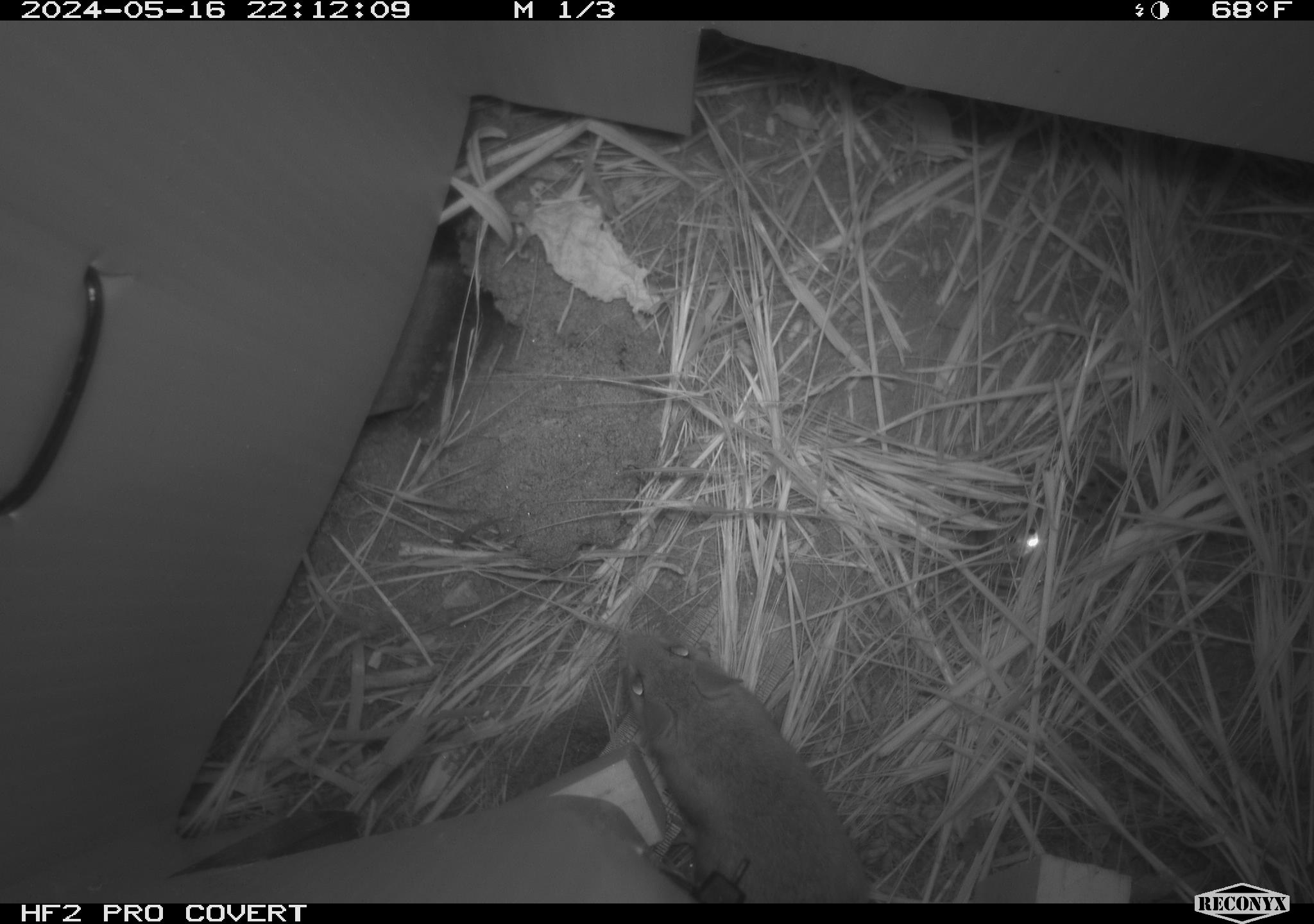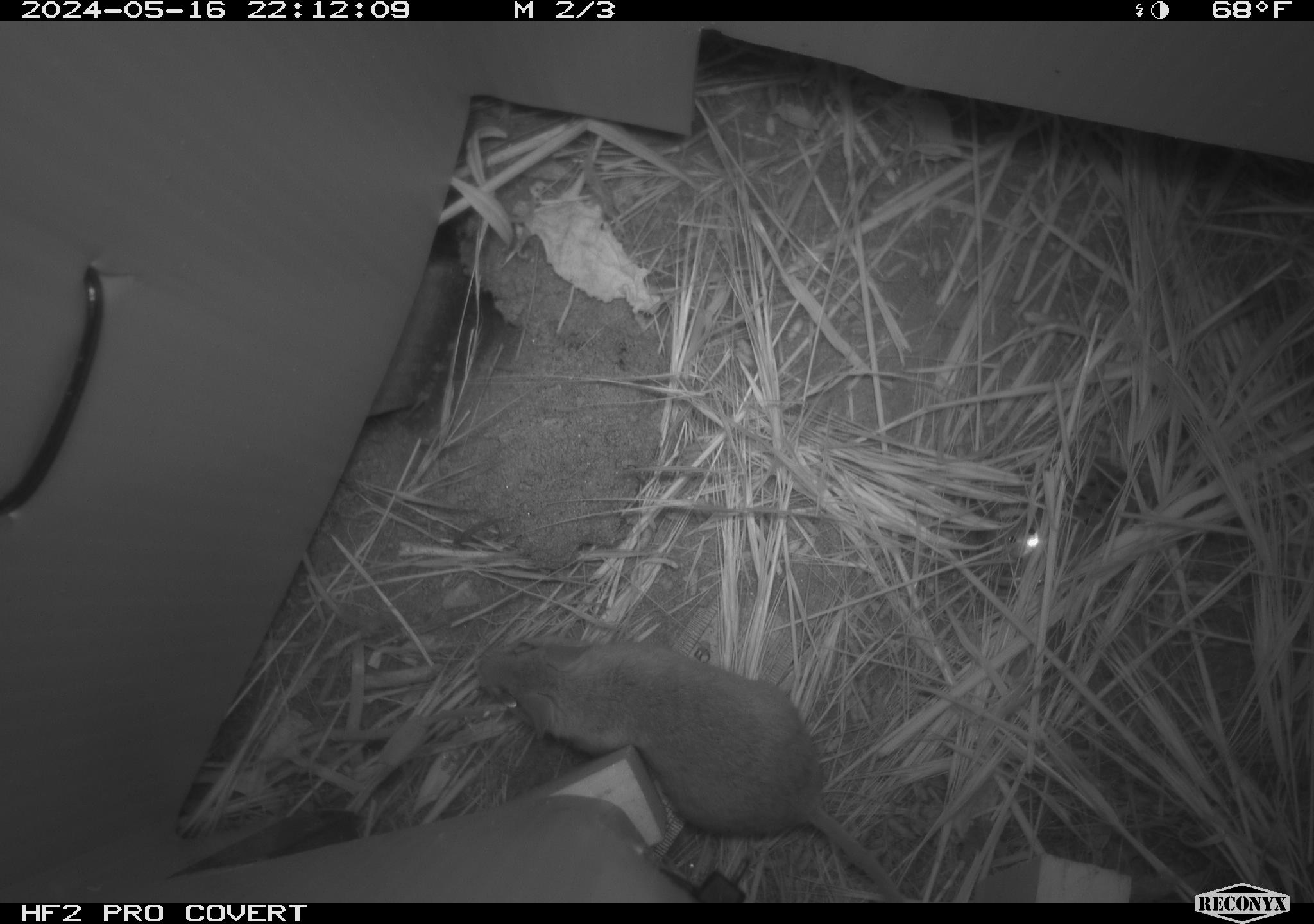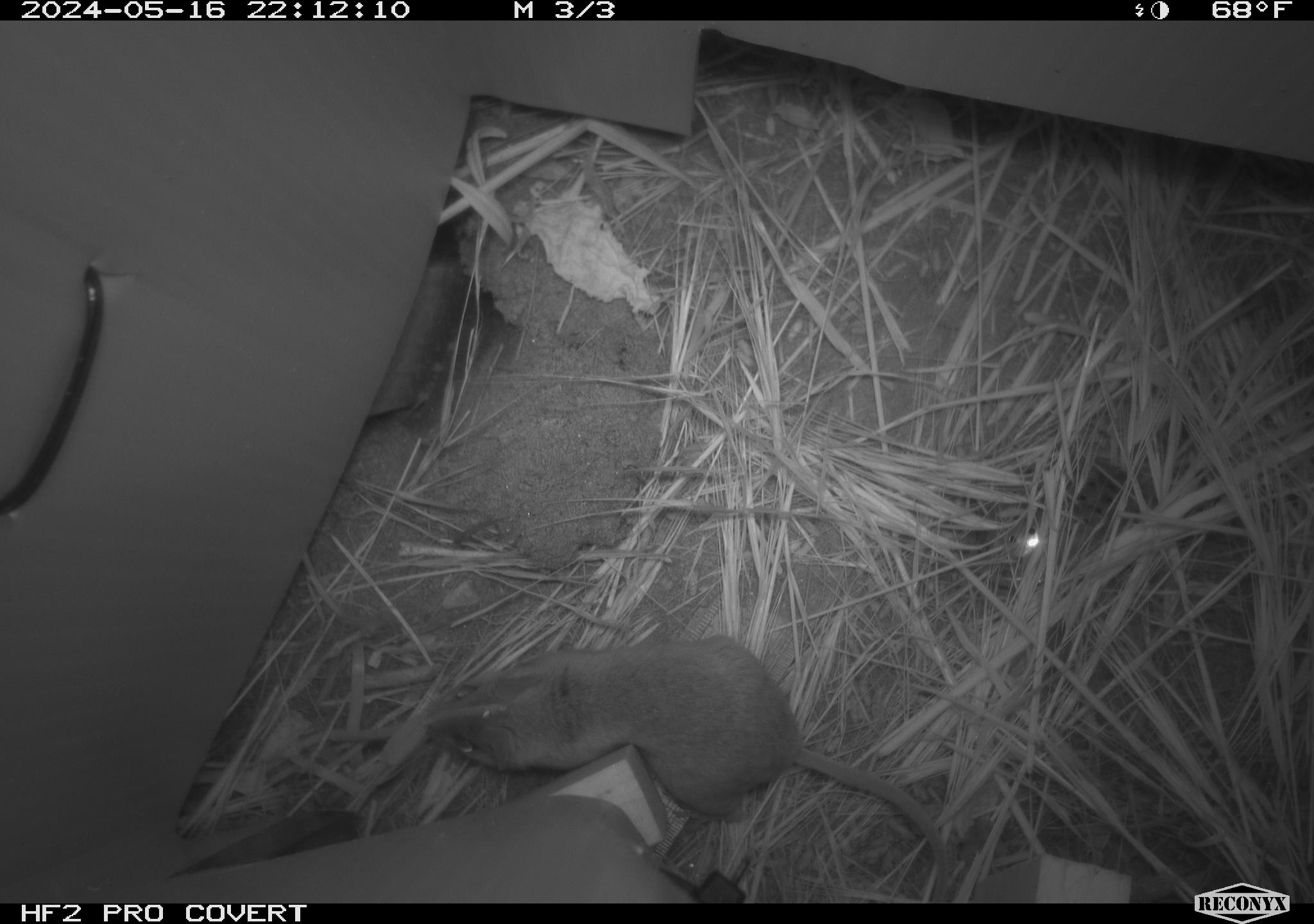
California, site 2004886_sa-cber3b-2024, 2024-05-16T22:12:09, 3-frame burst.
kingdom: Animalia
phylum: Chordata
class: Mammalia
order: Rodentia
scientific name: Rodentia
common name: mouse species